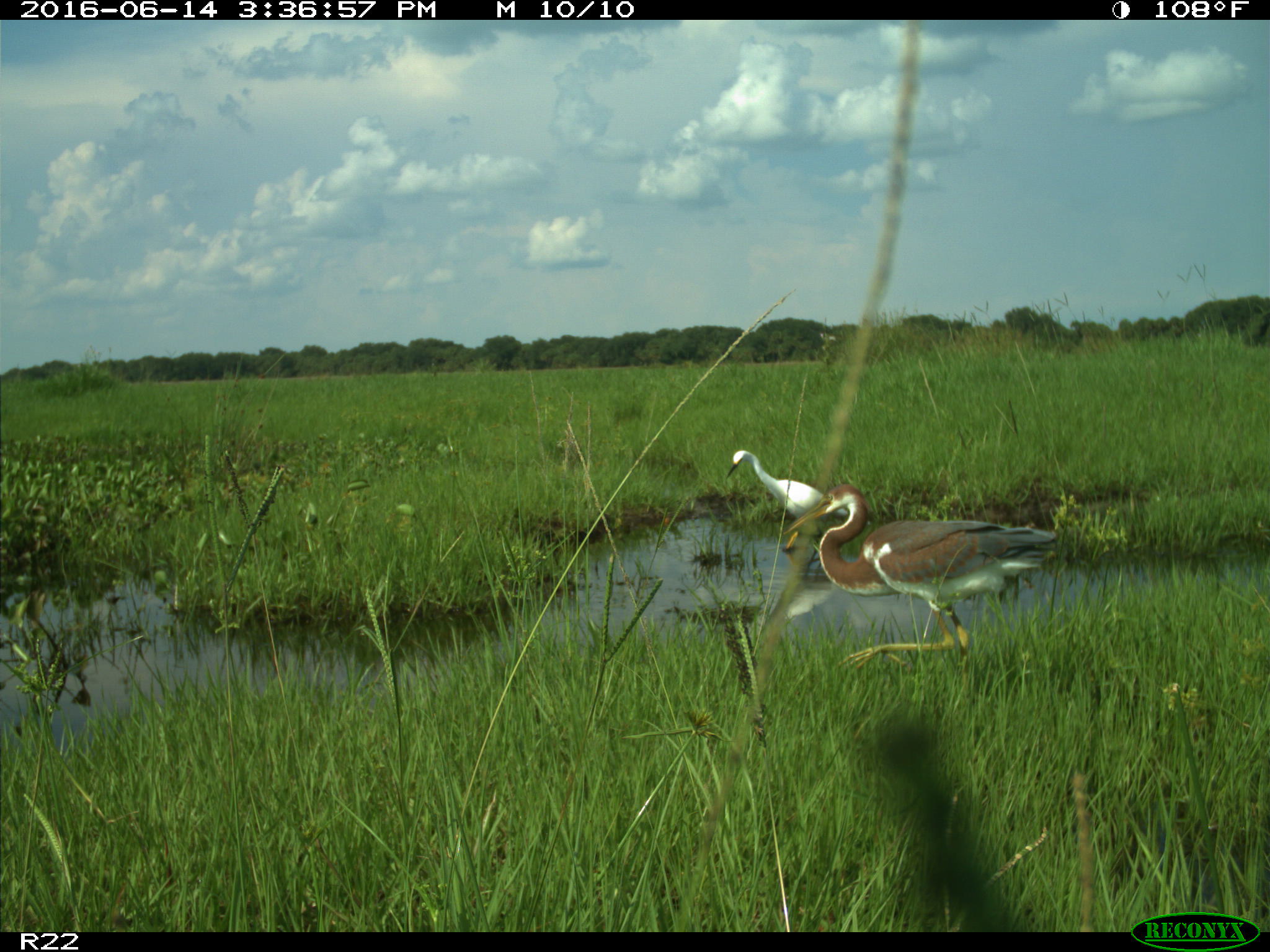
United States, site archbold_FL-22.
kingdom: Animalia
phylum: Chordata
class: Aves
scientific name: Aves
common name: birds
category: unidentified bird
Unidentified bird (birds) (Aves).